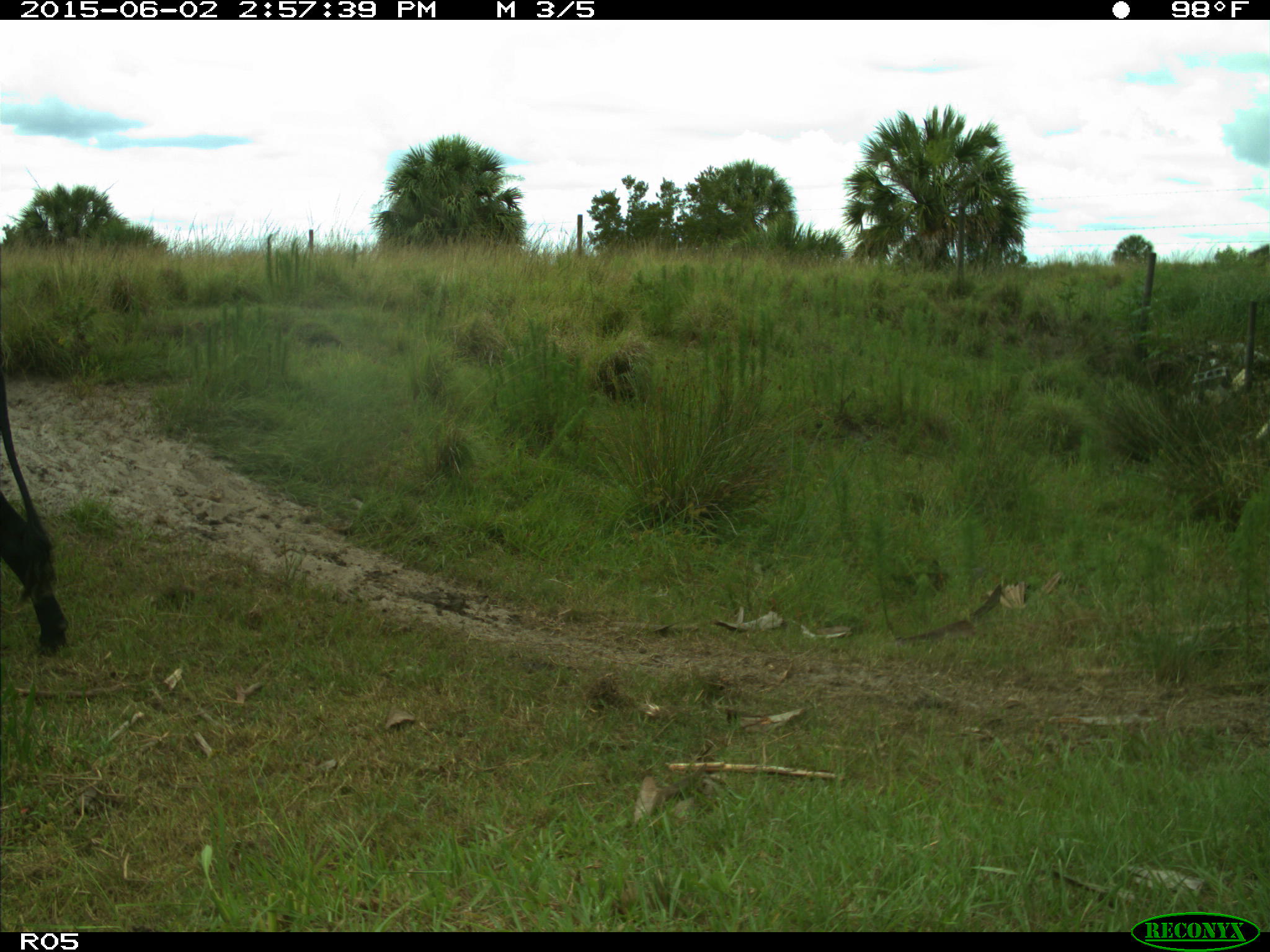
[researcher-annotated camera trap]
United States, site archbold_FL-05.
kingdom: Animalia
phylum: Chordata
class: Mammalia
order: Artiodactyla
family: Bovidae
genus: Bos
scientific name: Bos taurus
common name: domestic cow